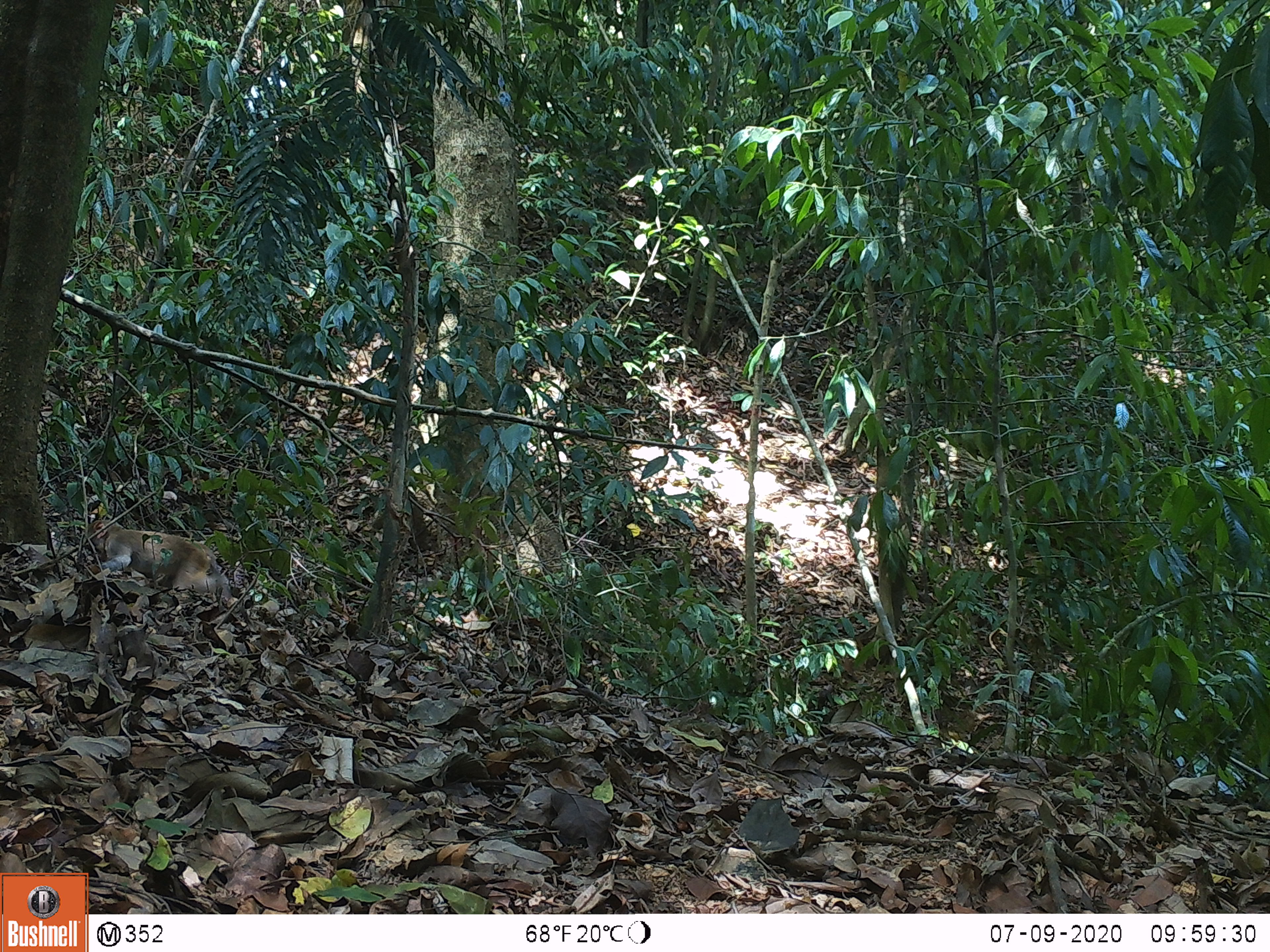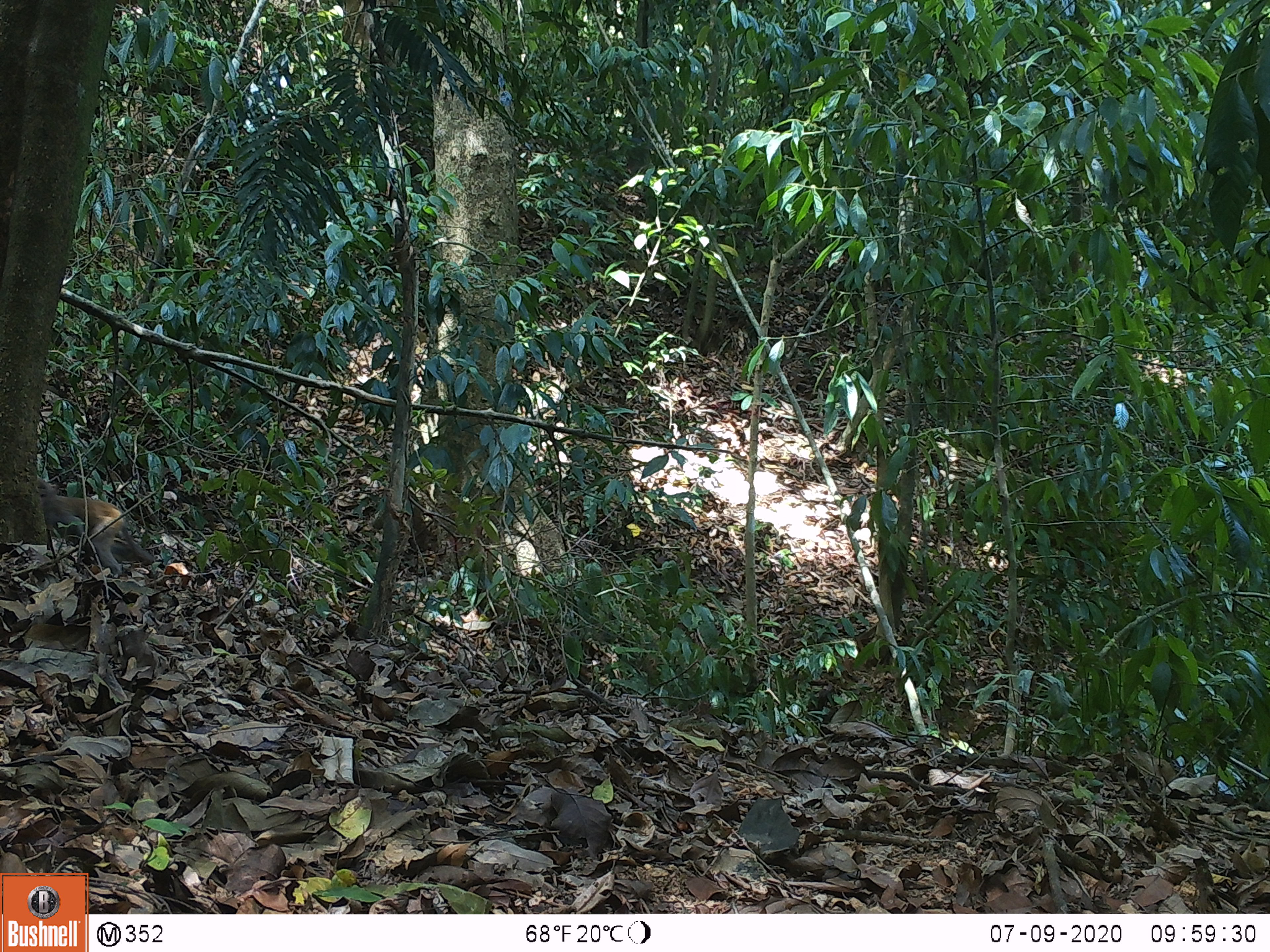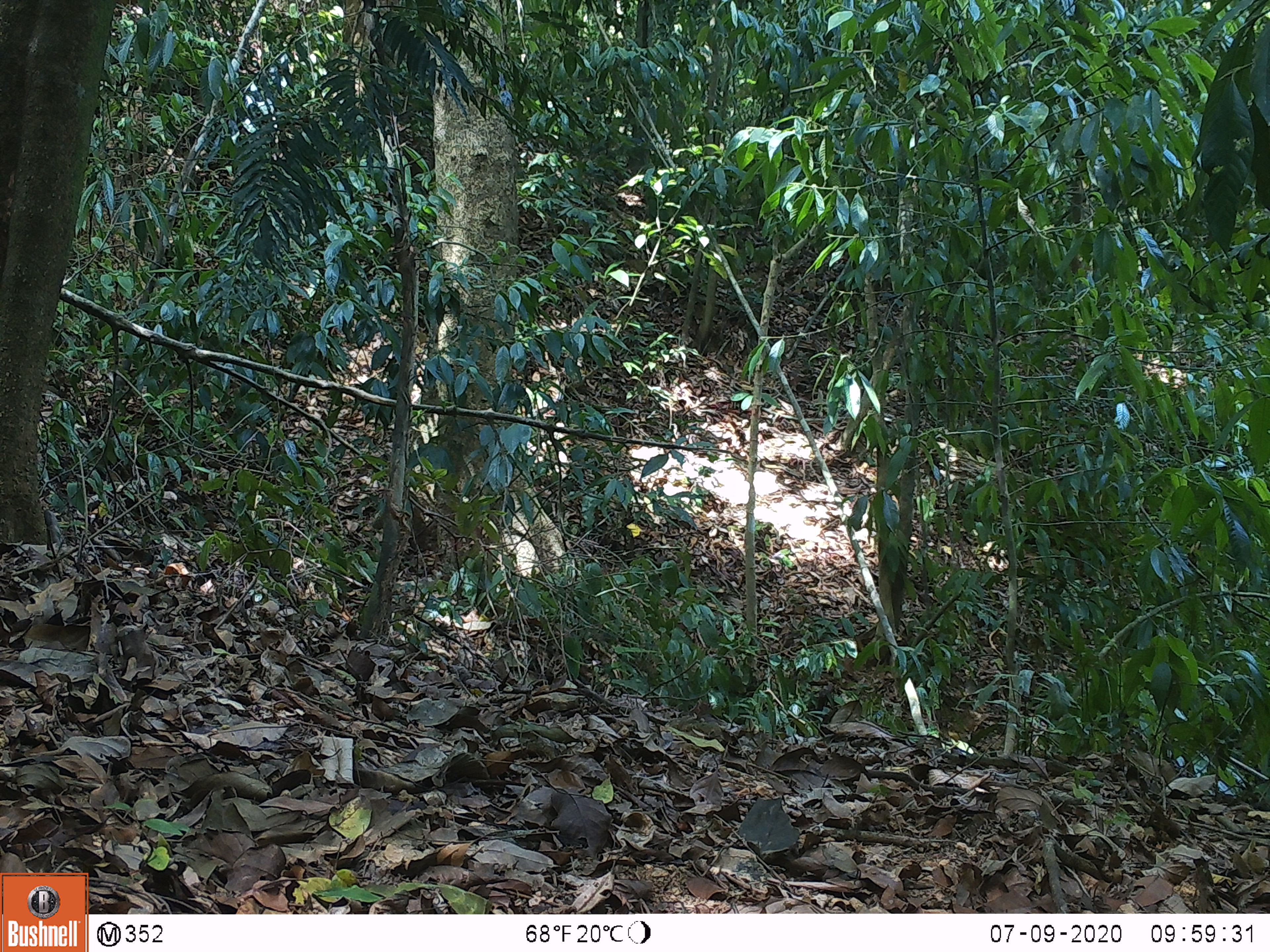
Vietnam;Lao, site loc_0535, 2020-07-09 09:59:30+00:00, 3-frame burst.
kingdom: Animalia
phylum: Chordata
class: Mammalia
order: Primates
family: Cercopithecidae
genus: Macaca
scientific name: Macaca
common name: macaques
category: assam or rhesus macaque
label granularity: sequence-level